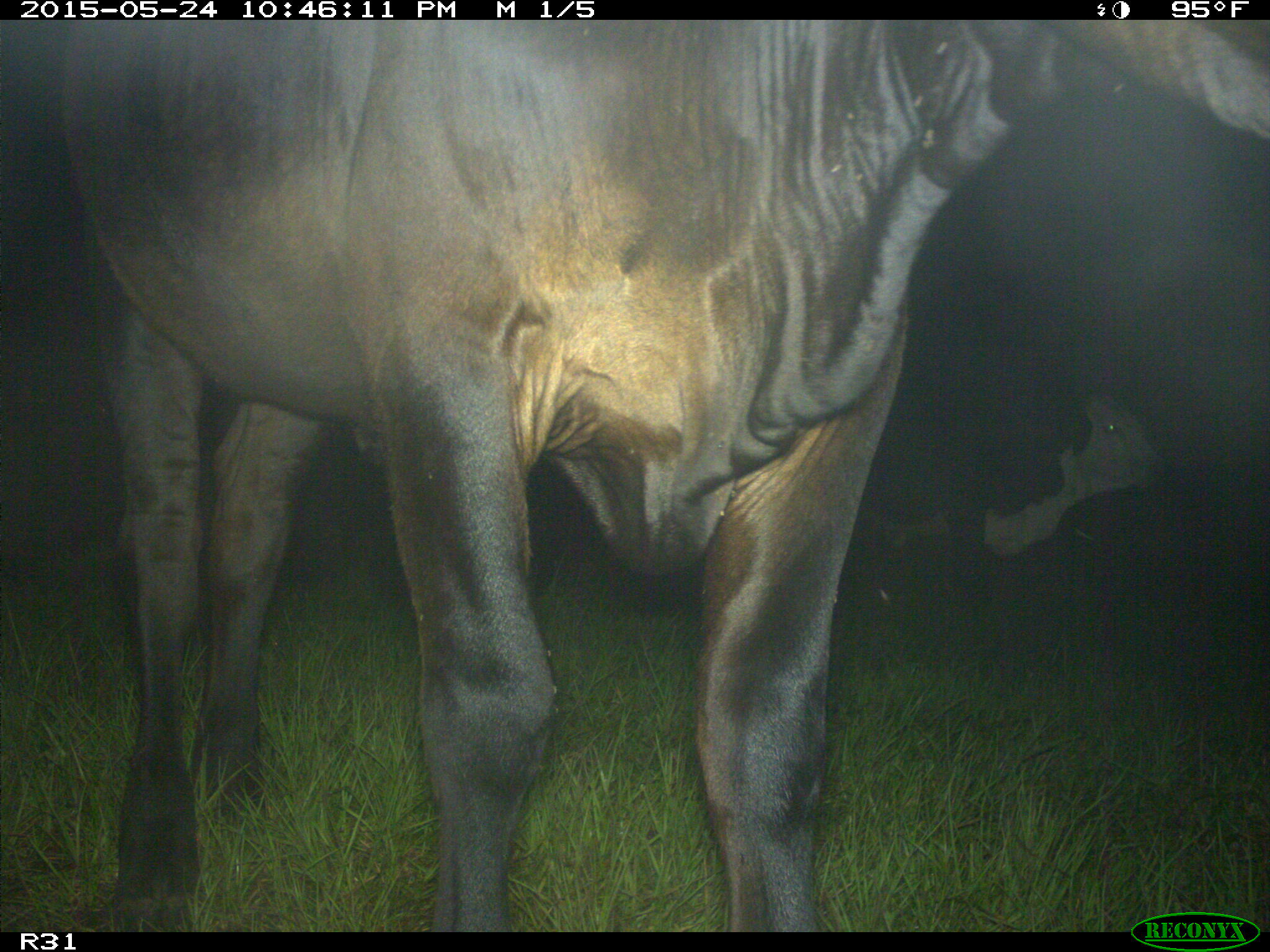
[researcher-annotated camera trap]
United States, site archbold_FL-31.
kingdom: Animalia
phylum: Chordata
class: Mammalia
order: Artiodactyla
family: Bovidae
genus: Bos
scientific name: Bos taurus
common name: domestic cow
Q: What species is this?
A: Bos taurus (domestic cow).